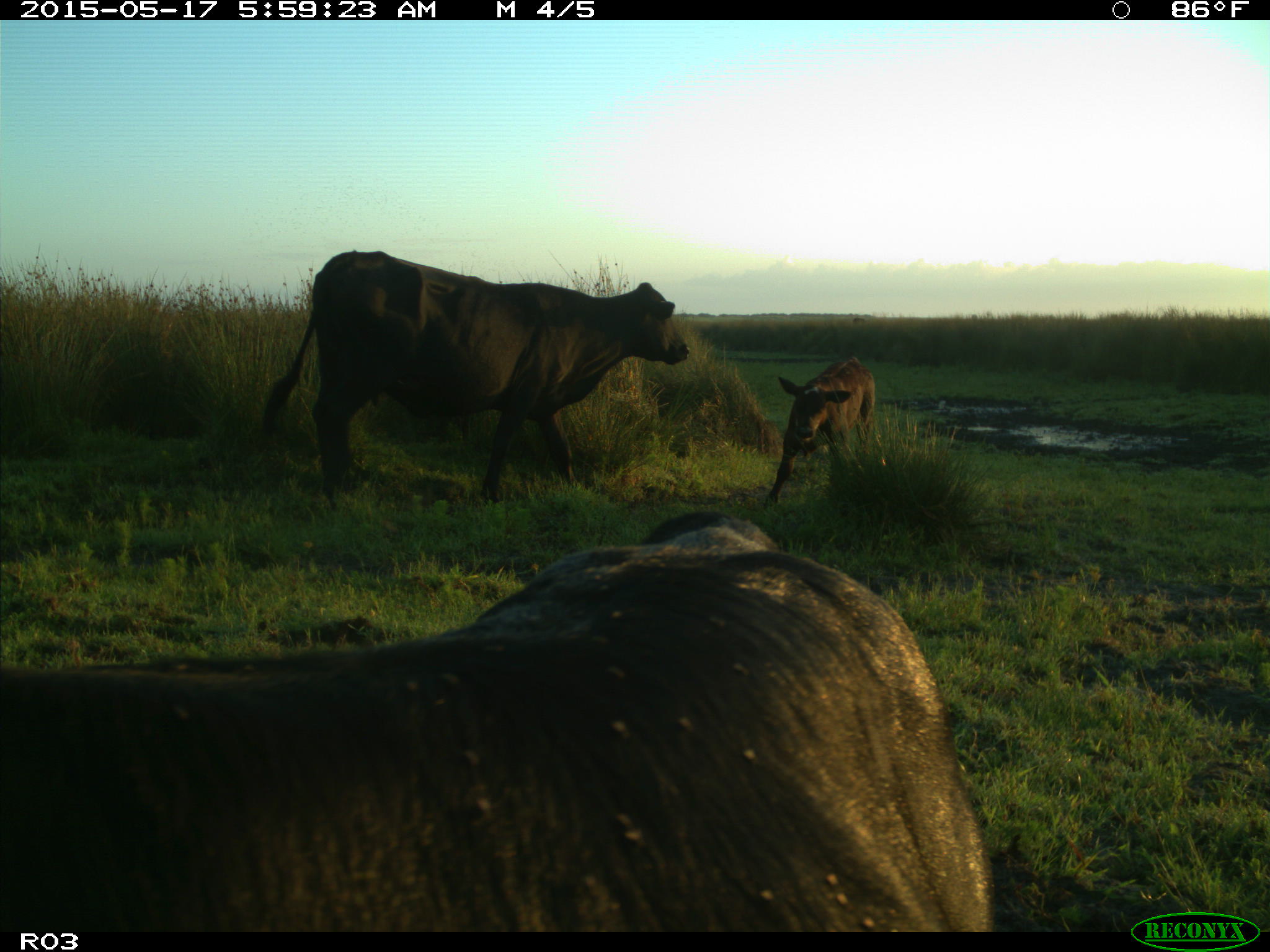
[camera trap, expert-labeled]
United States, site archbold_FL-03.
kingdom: Animalia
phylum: Chordata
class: Mammalia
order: Artiodactyla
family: Bovidae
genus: Bos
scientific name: Bos taurus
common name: domestic cow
Bos taurus (domestic cow).